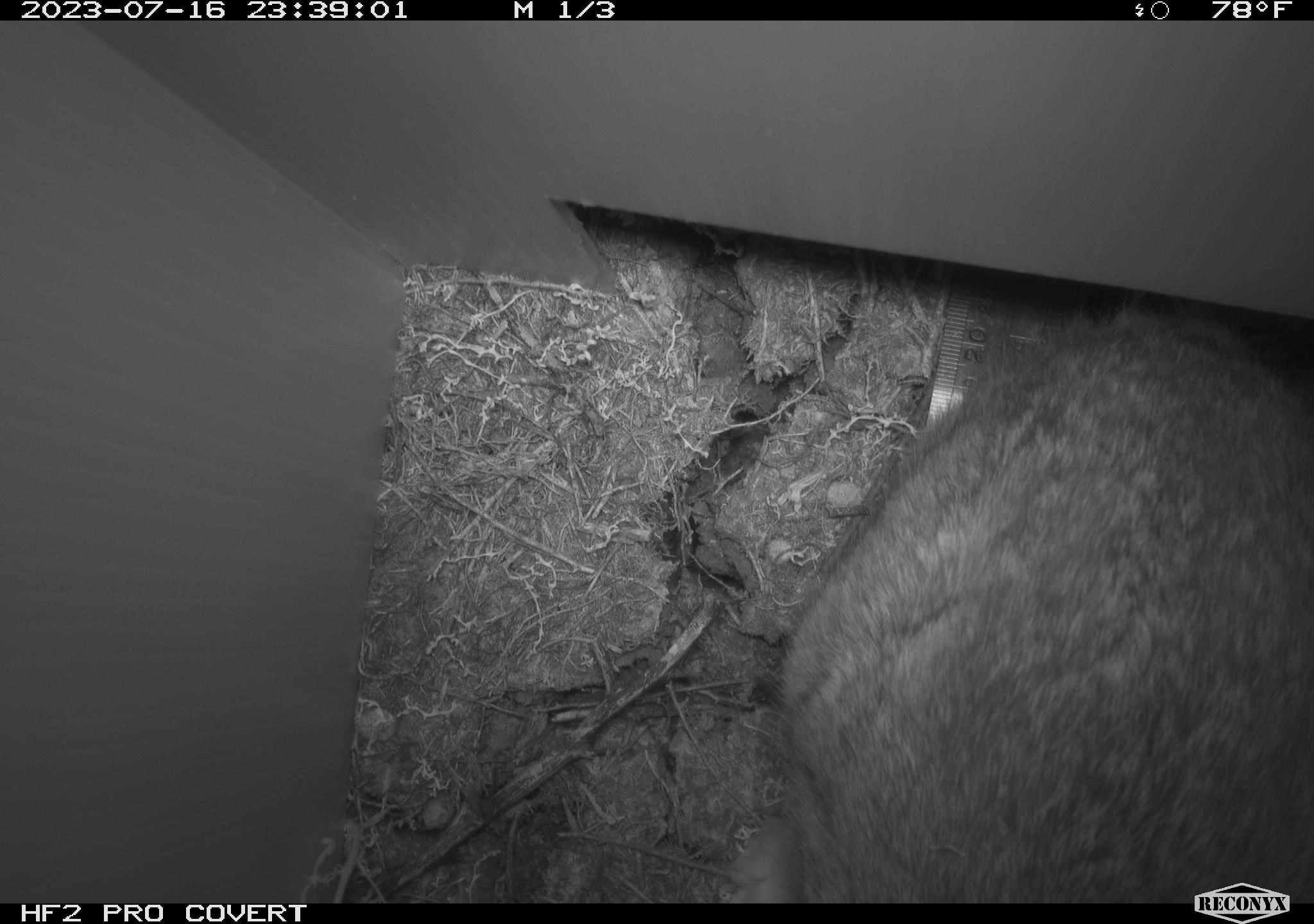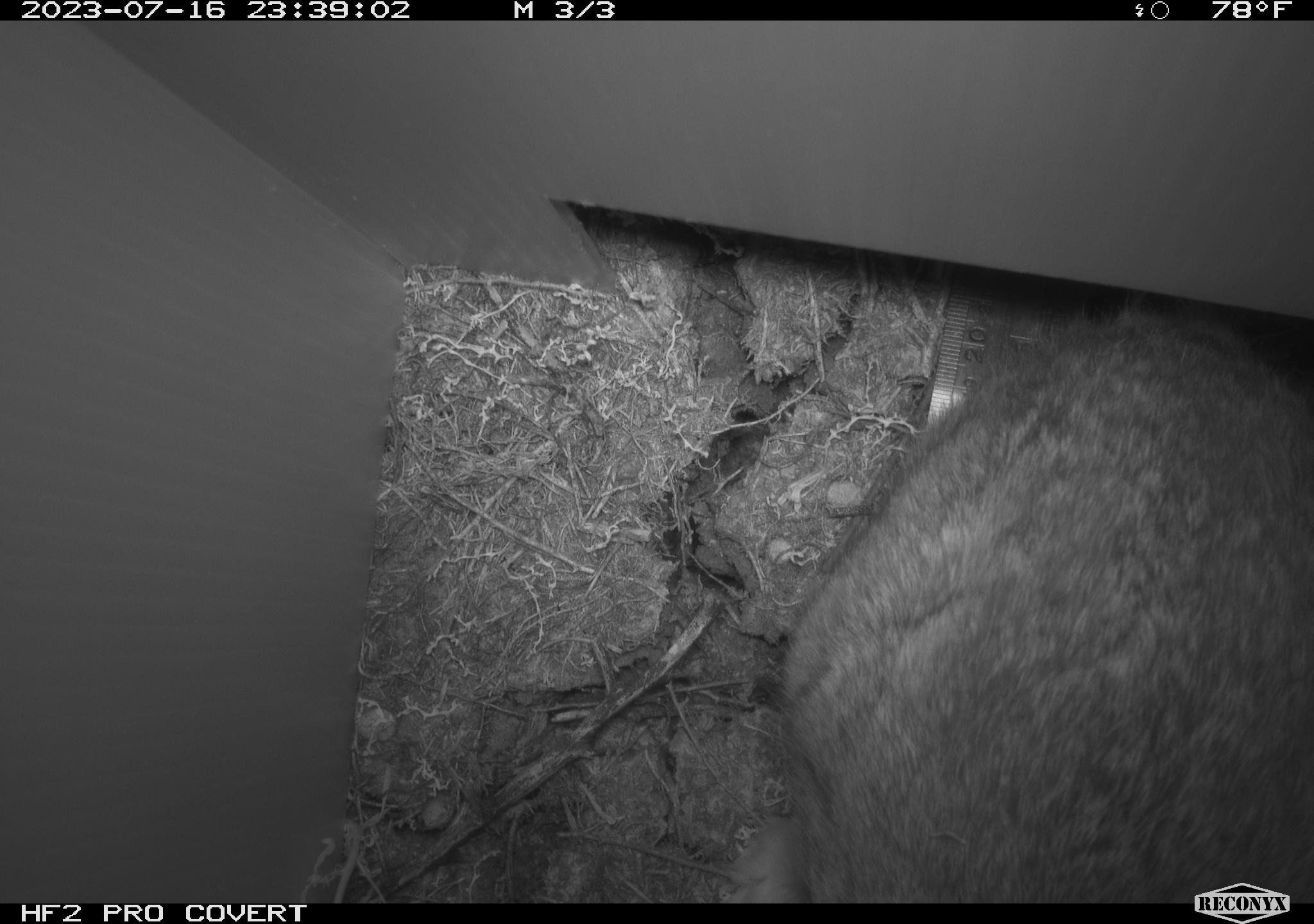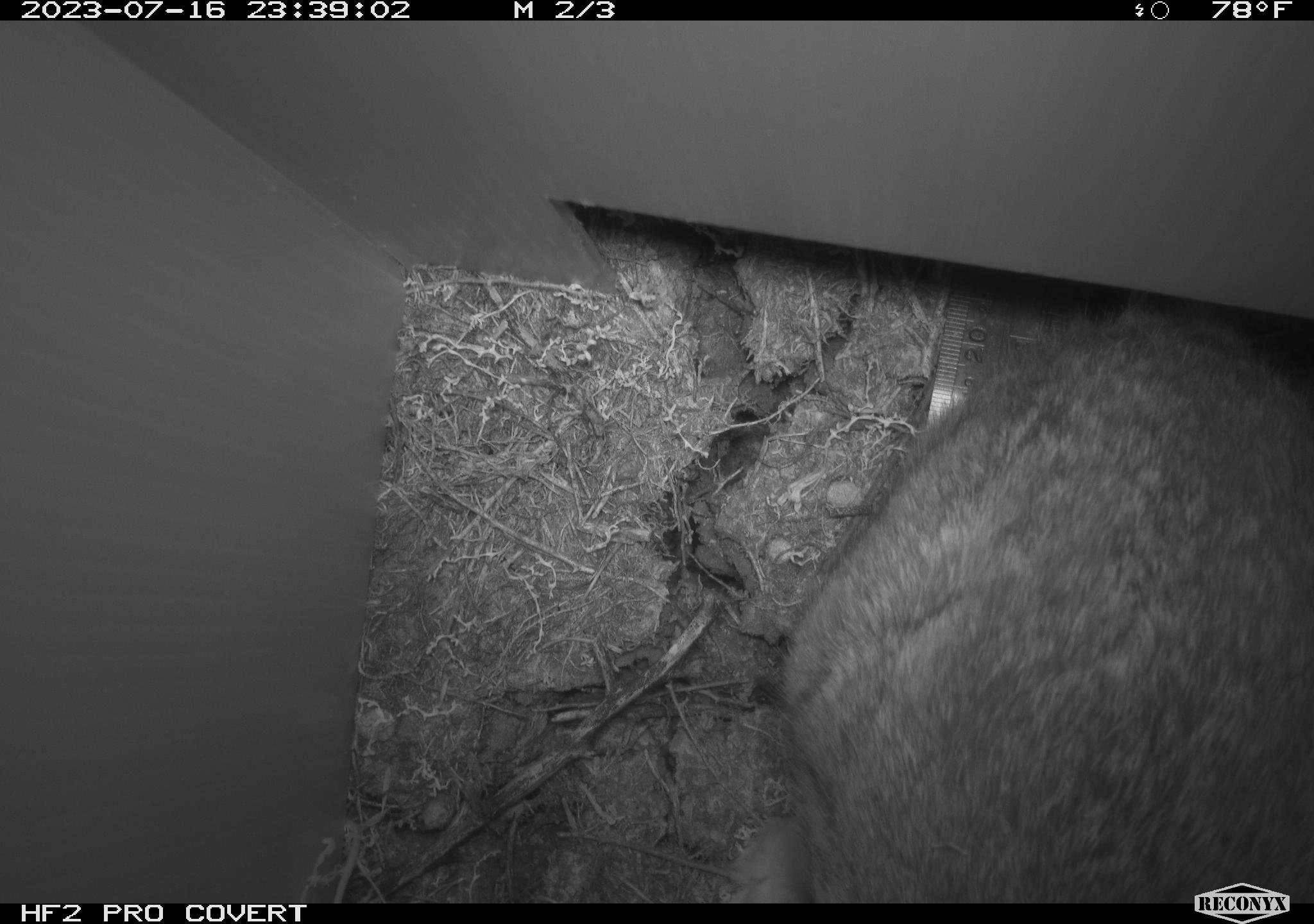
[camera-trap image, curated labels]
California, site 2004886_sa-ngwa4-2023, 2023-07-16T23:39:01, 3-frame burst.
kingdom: Animalia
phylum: Chordata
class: Mammalia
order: Lagomorpha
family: Leporidae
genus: Sylvilagus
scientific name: Sylvilagus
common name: cottontail rabbits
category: sylvilagus species